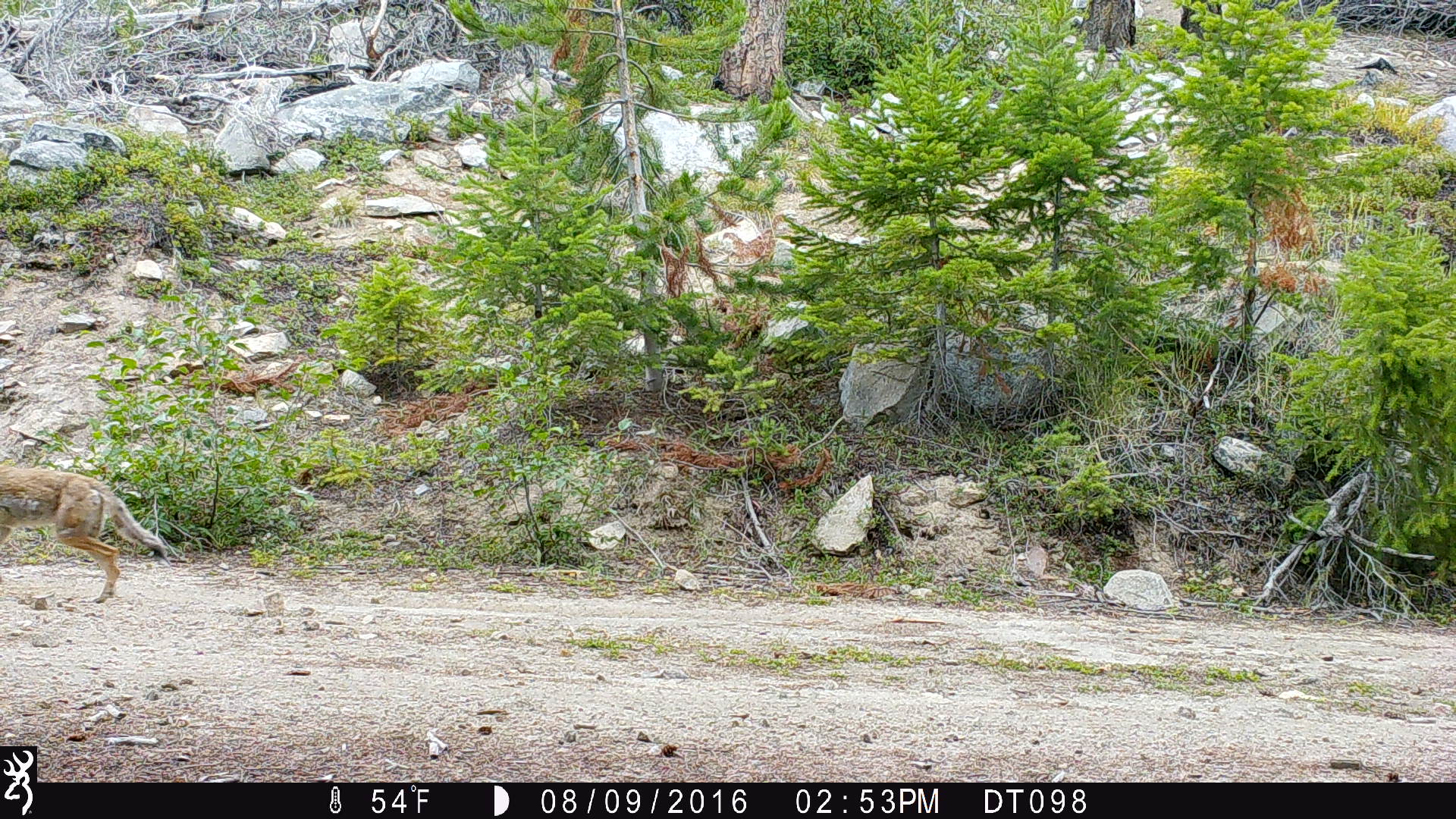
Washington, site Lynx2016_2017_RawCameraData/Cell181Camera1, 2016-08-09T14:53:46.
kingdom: Animalia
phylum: Chordata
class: Mammalia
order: Carnivora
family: Canidae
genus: Canis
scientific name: Canis latrans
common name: coyote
Canis latrans (coyote). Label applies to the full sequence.